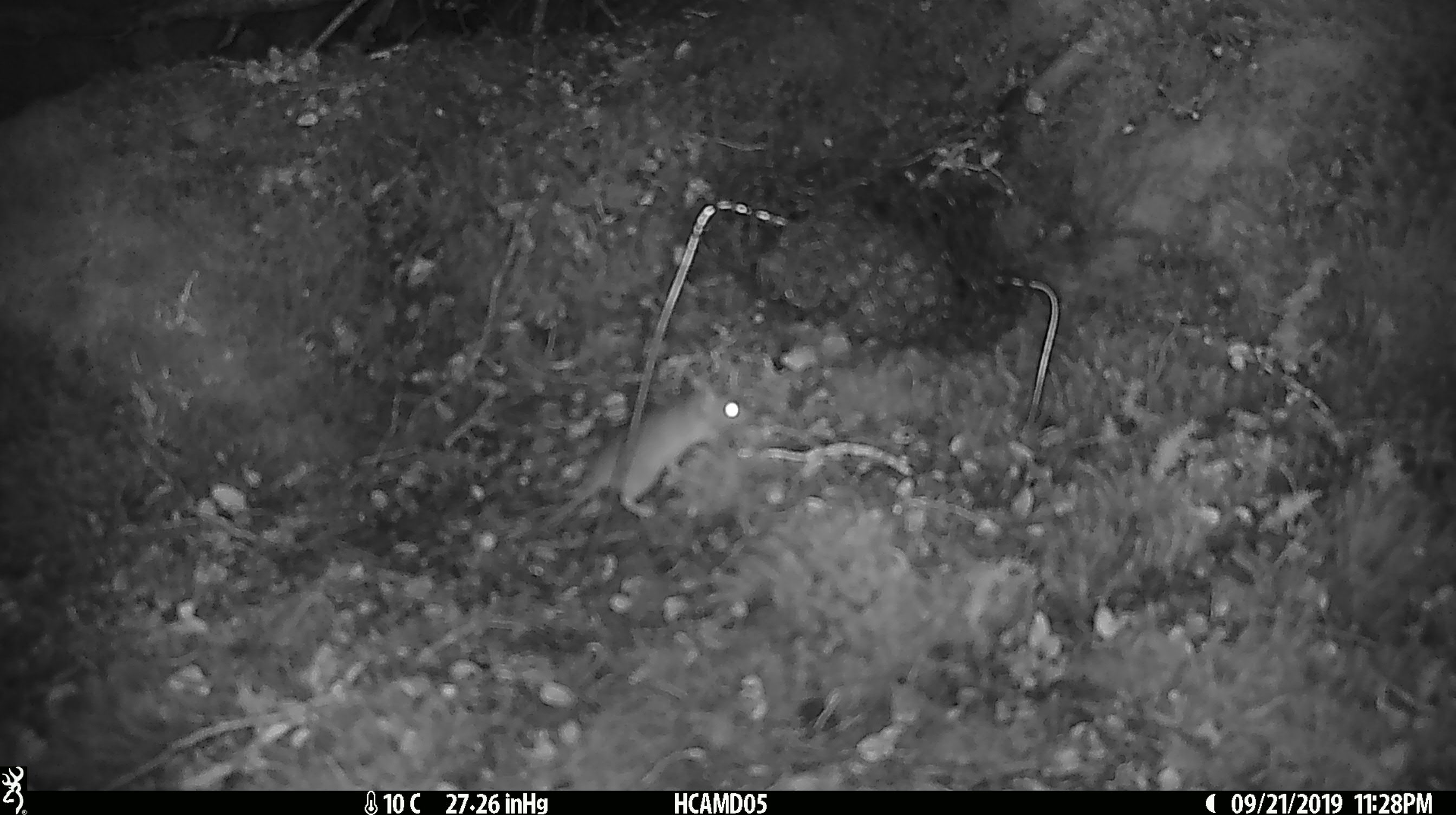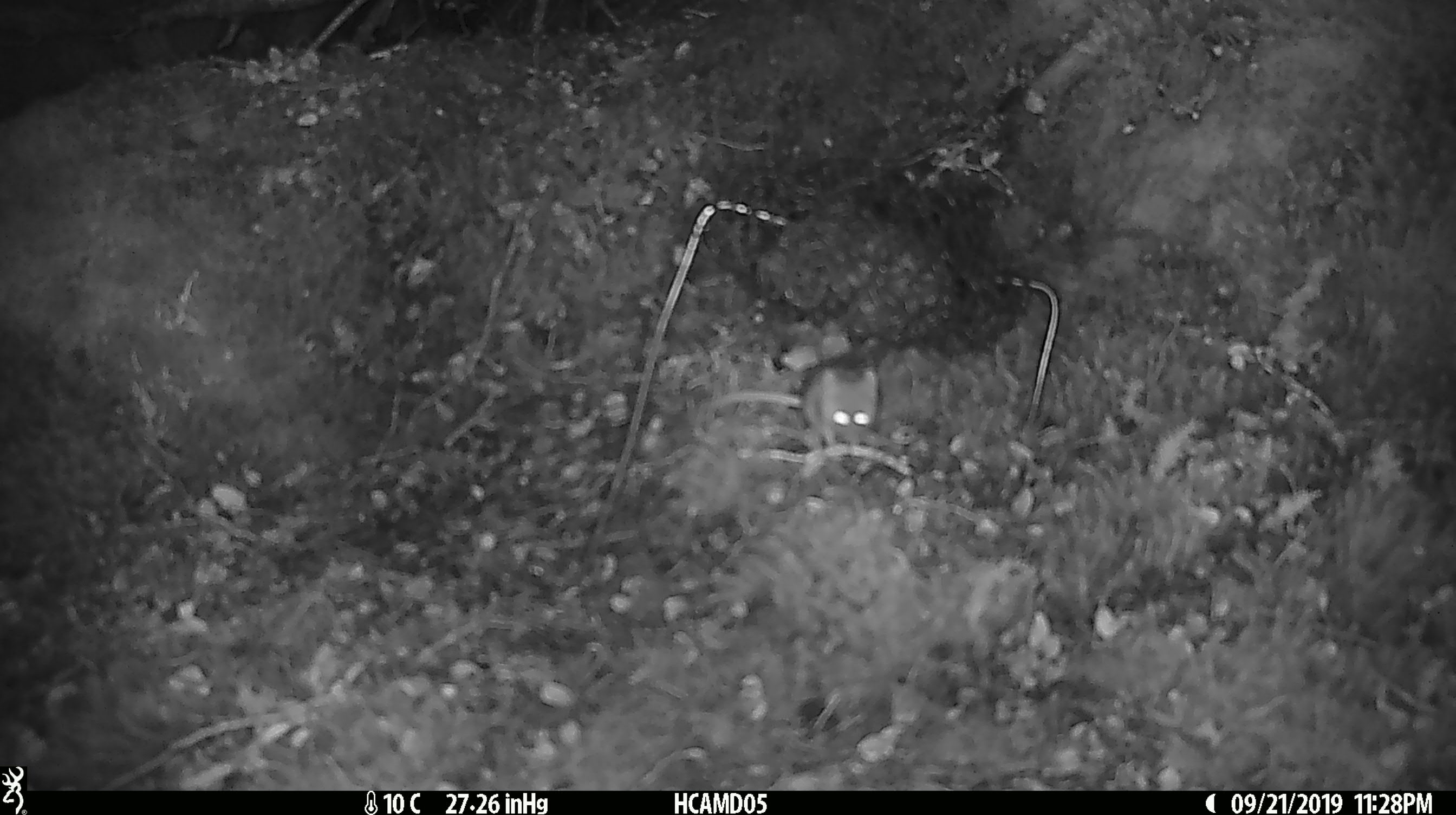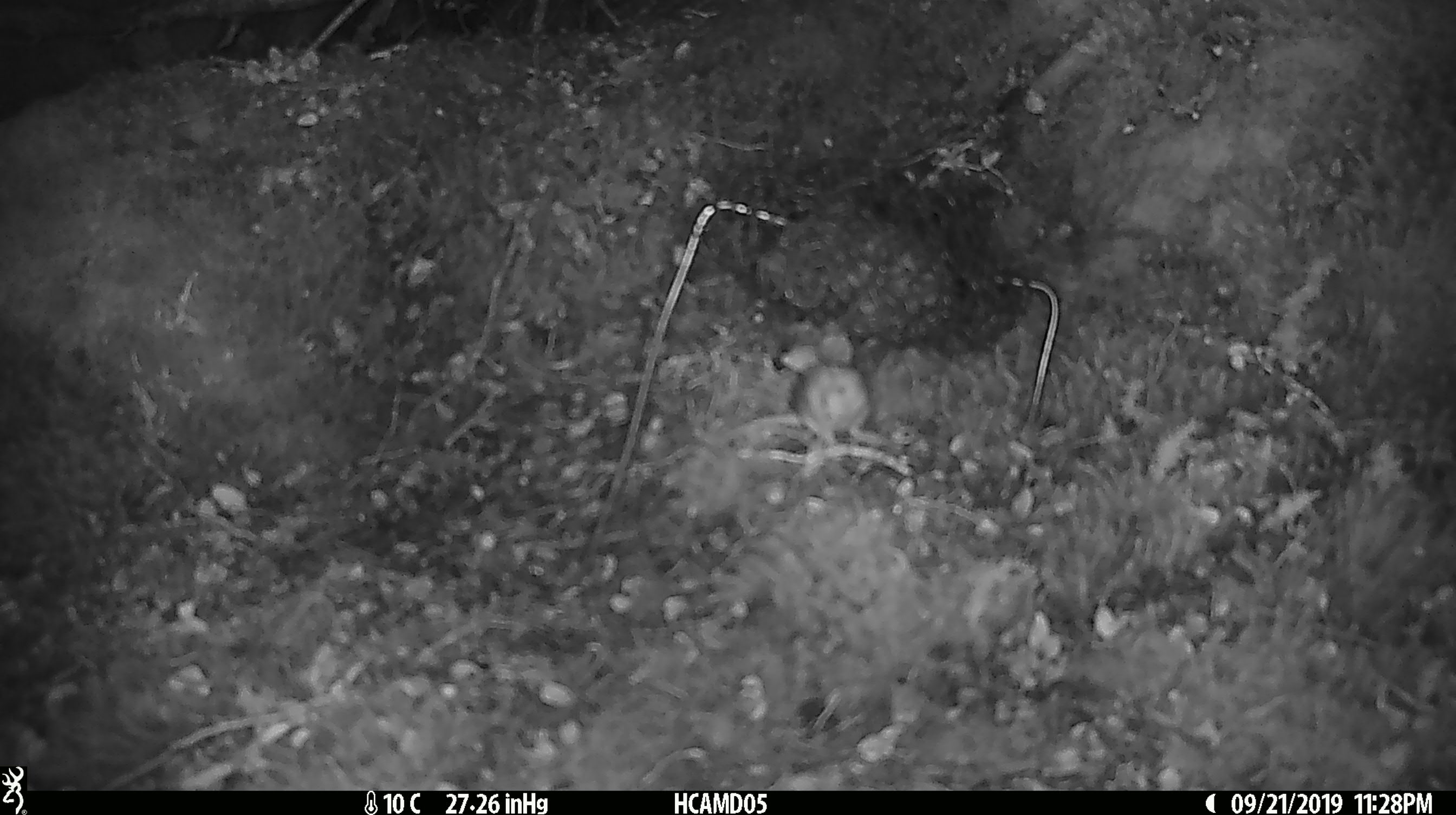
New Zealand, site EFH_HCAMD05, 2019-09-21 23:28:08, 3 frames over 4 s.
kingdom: Animalia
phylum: Chordata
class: Mammalia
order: Rodentia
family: Muridae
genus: Mus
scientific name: Mus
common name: mouse